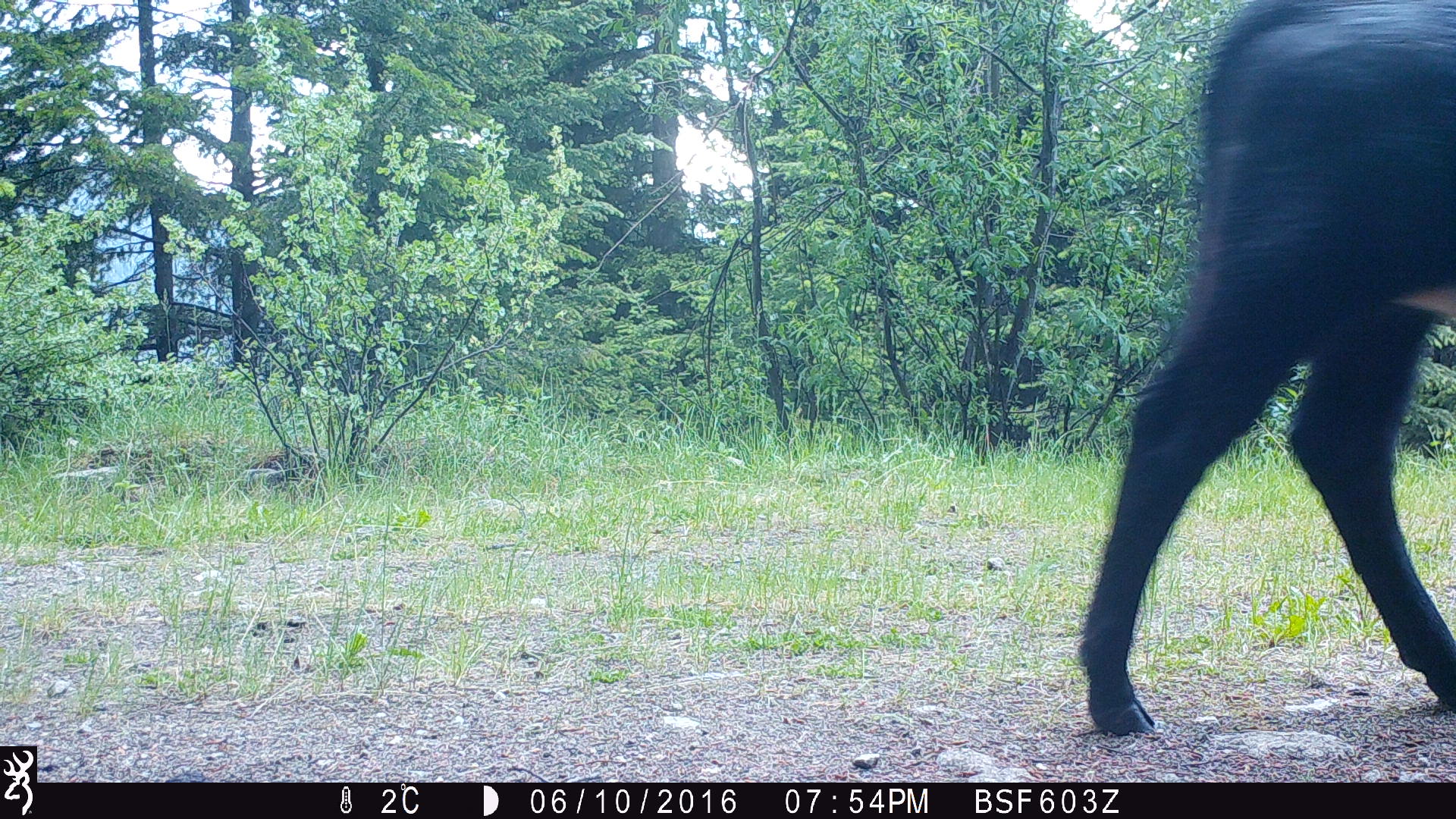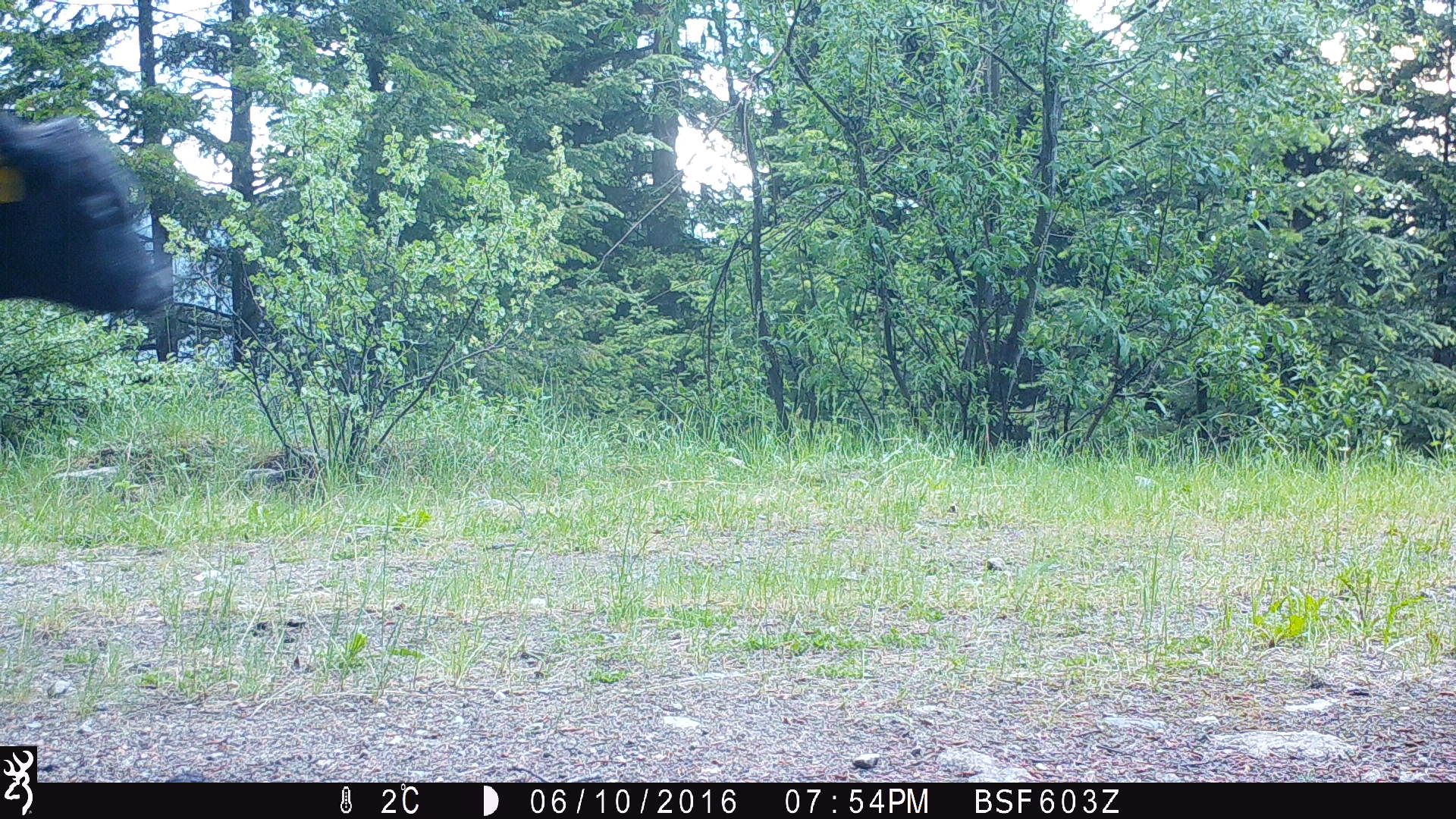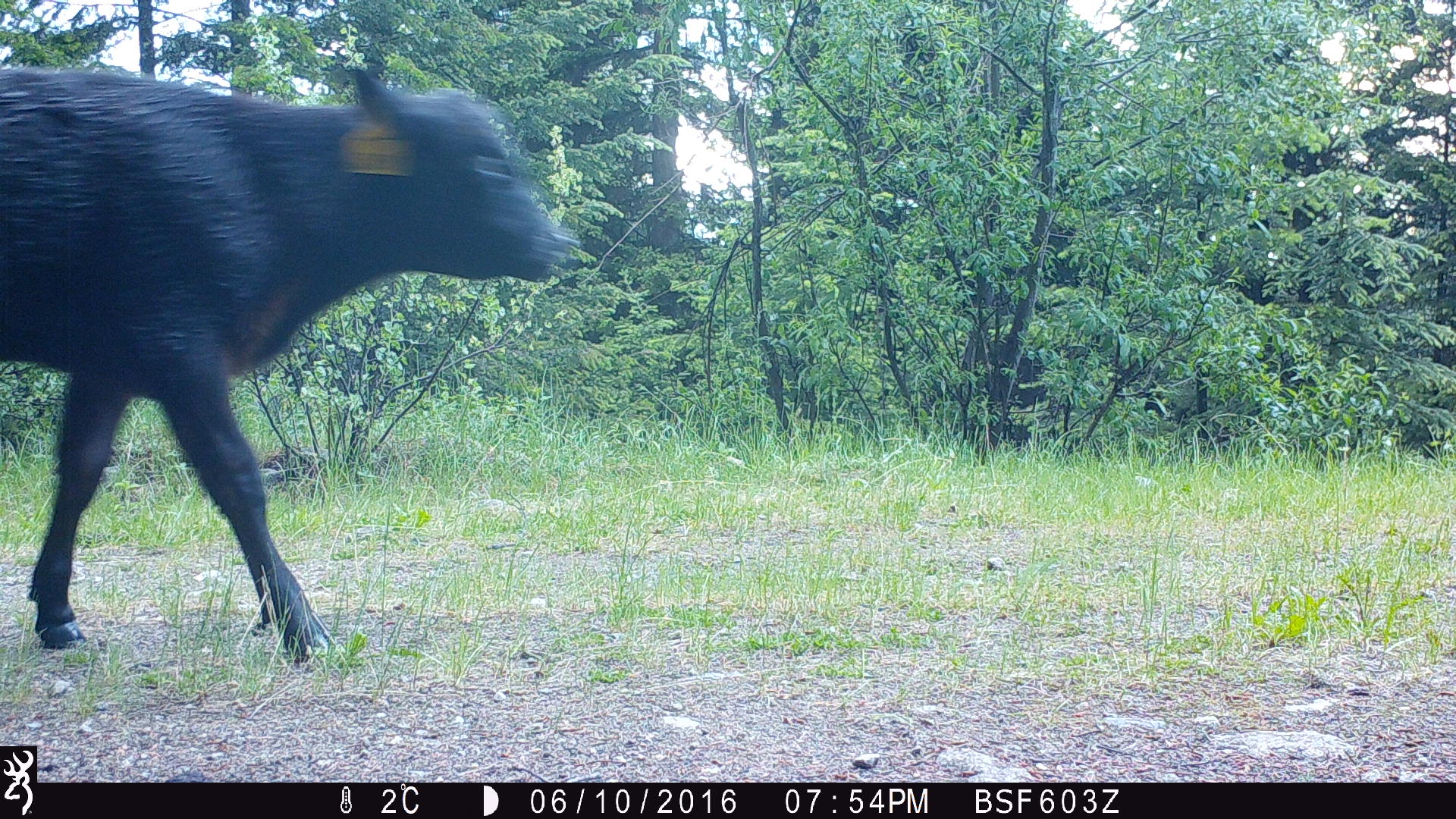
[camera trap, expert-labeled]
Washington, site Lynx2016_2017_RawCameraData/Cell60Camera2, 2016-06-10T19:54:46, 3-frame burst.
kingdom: Animalia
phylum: Chordata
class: Mammalia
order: Artiodactyla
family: Bovidae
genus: Bos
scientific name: Bos taurus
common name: domestic cattle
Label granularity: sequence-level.